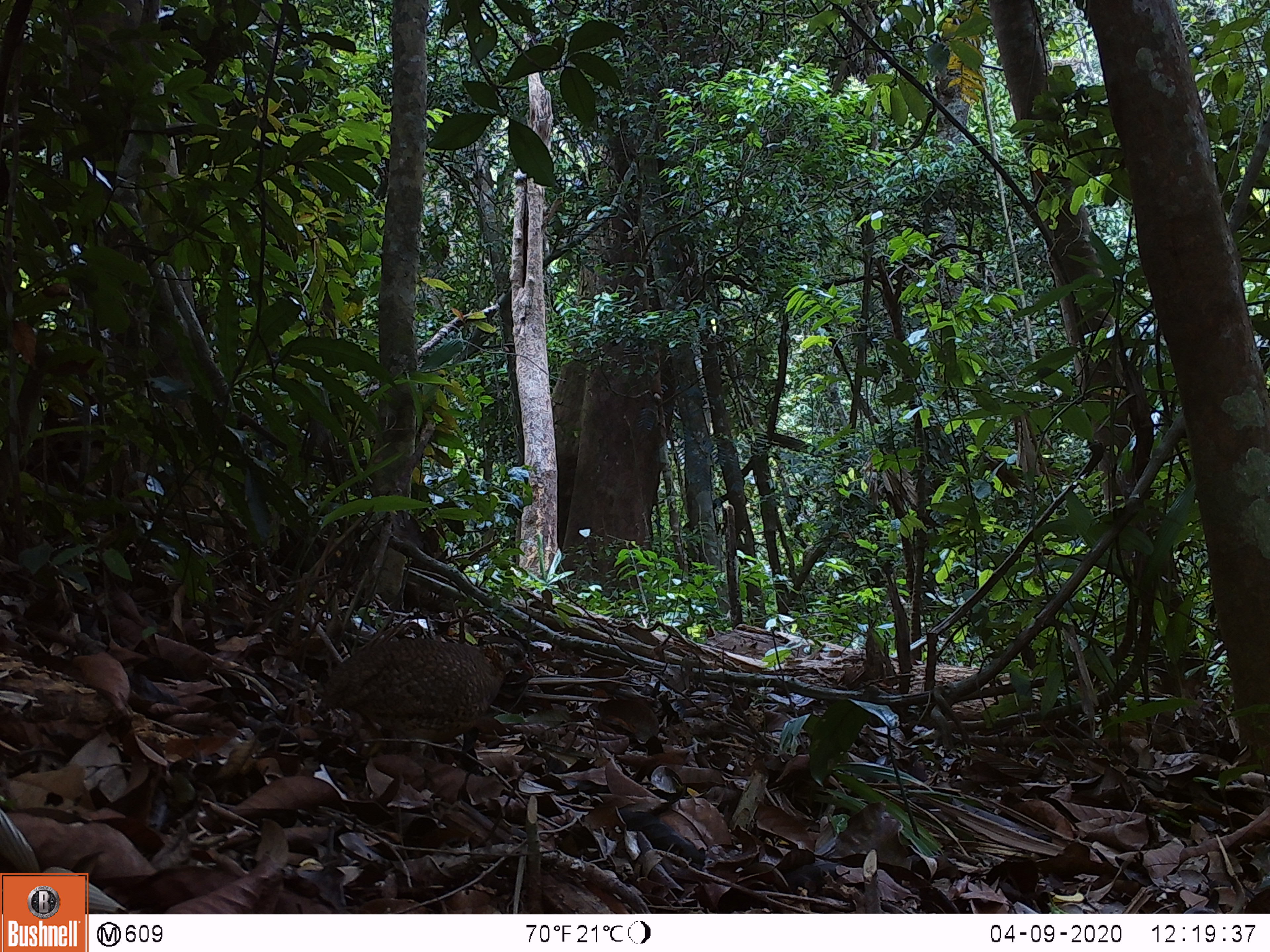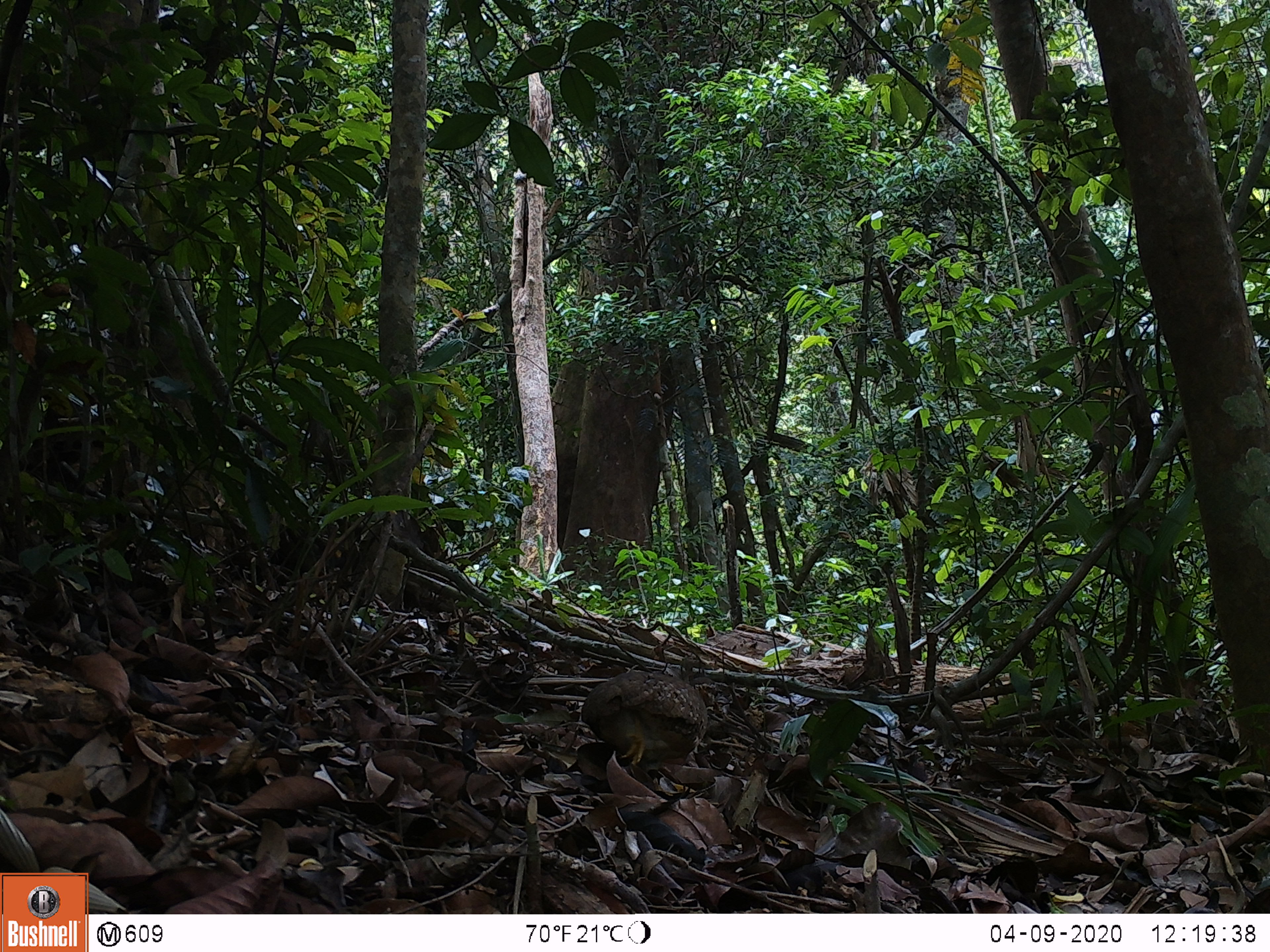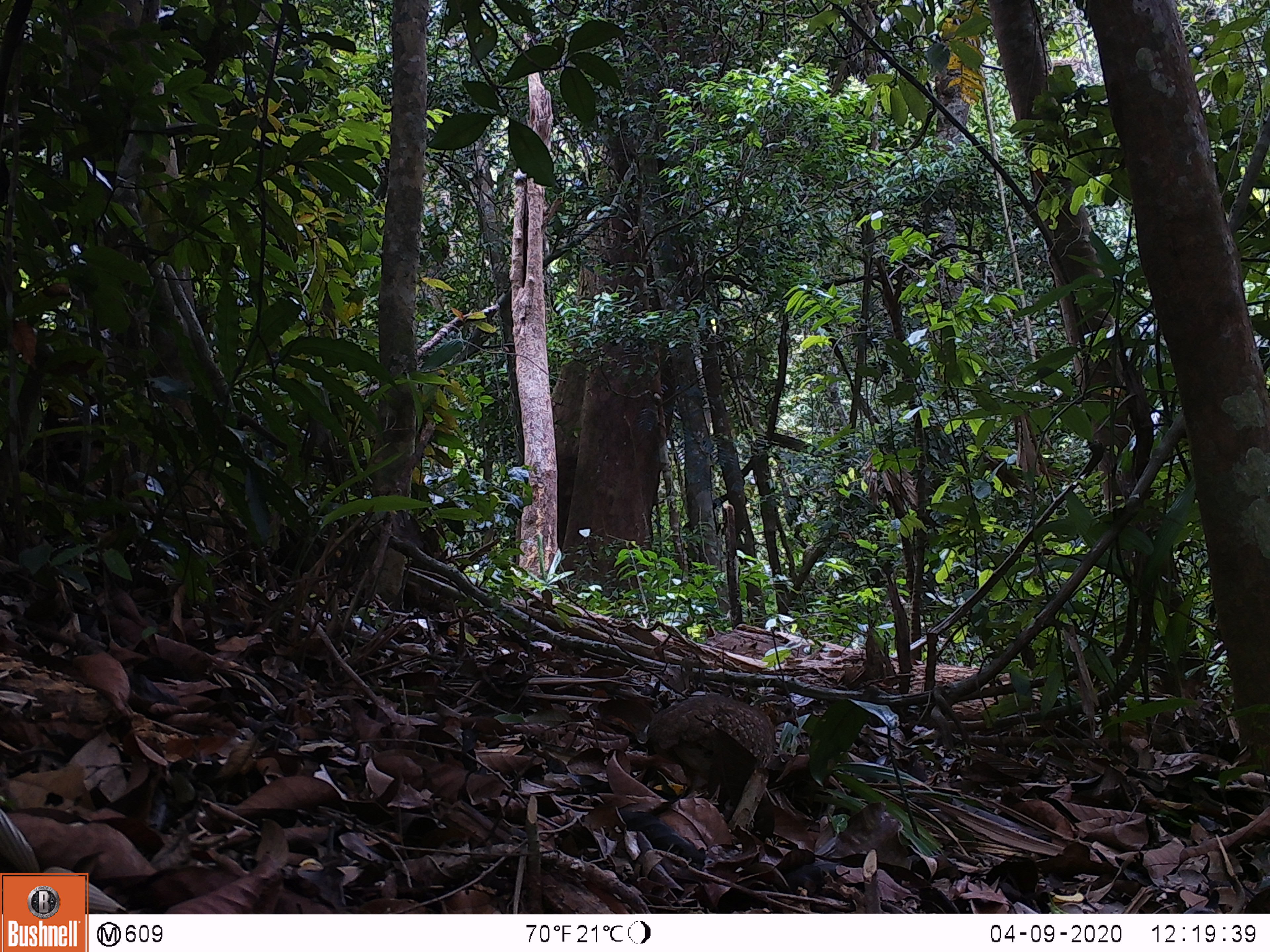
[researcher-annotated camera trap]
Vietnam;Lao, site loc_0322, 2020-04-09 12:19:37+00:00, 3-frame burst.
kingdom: Animalia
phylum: Chordata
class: Aves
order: Galliformes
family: Phasianidae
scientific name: Phasianidae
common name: partridge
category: unidentified partridge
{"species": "unidentified partridge (partridge) (Phasianidae)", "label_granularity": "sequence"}